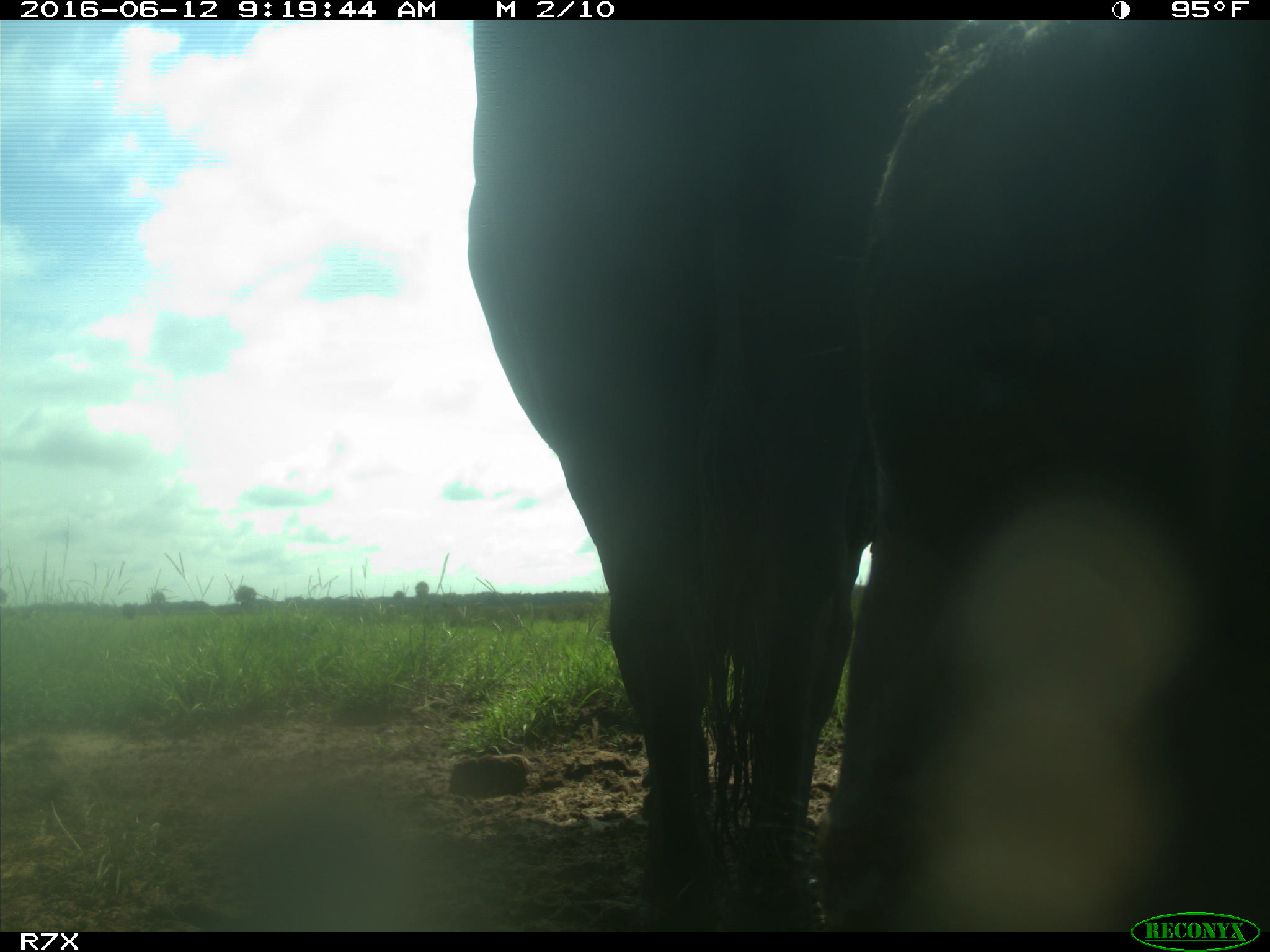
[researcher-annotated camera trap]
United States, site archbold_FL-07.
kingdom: Animalia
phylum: Chordata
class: Mammalia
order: Artiodactyla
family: Bovidae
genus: Bos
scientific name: Bos taurus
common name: domestic cow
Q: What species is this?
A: Bos taurus (domestic cow).